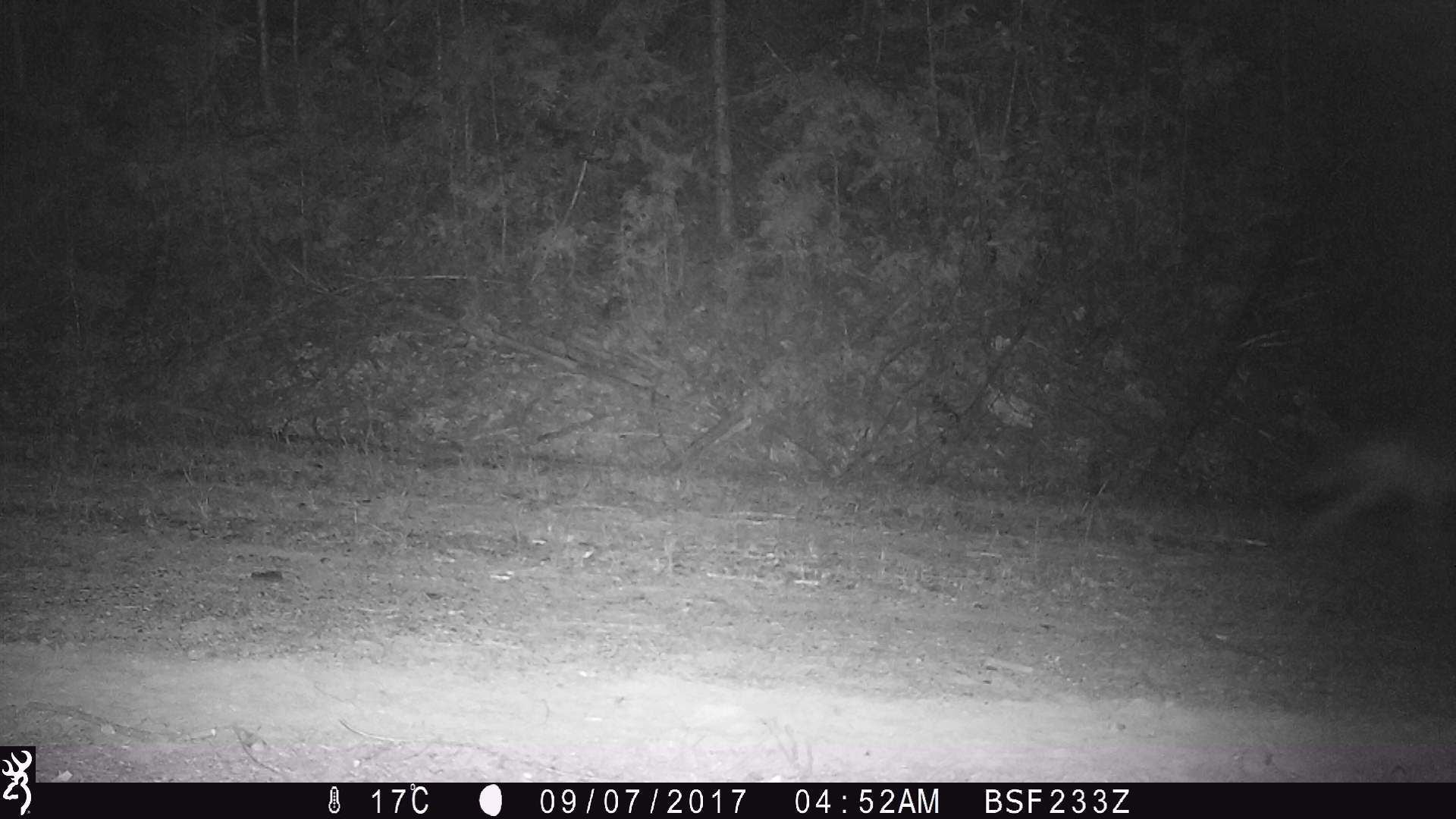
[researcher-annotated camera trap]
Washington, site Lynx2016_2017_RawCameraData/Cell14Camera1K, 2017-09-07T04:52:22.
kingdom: Animalia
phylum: Chordata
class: Mammalia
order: Carnivora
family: Canidae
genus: Canis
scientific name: Canis latrans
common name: coyote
Canis latrans (coyote). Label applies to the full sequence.